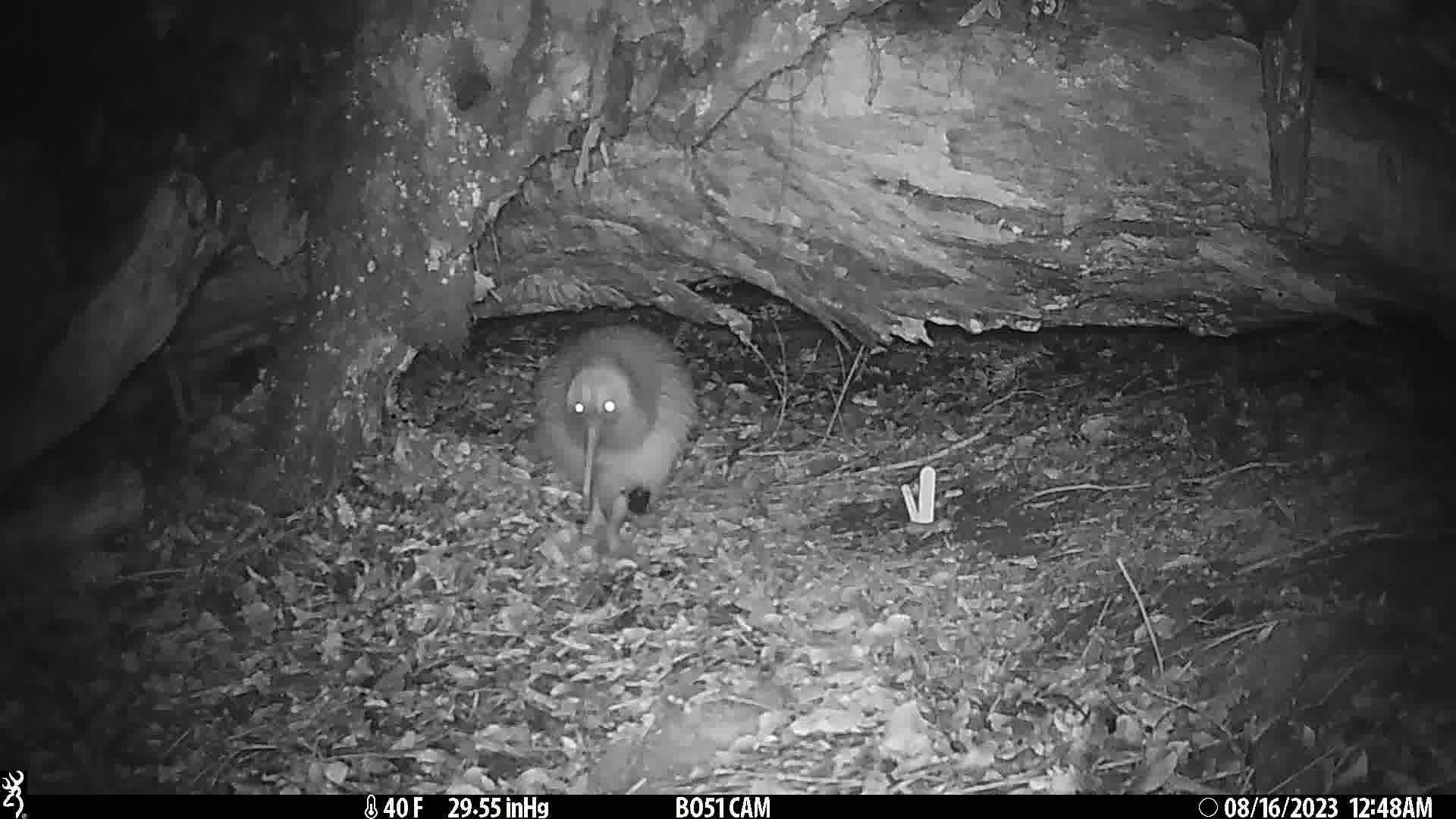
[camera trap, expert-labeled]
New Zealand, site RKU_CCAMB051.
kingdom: Animalia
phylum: Chordata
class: Aves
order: Apterygiformes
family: Apterygidae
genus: Apteryx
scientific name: Apteryx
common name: kiwi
Kiwi (Apteryx).